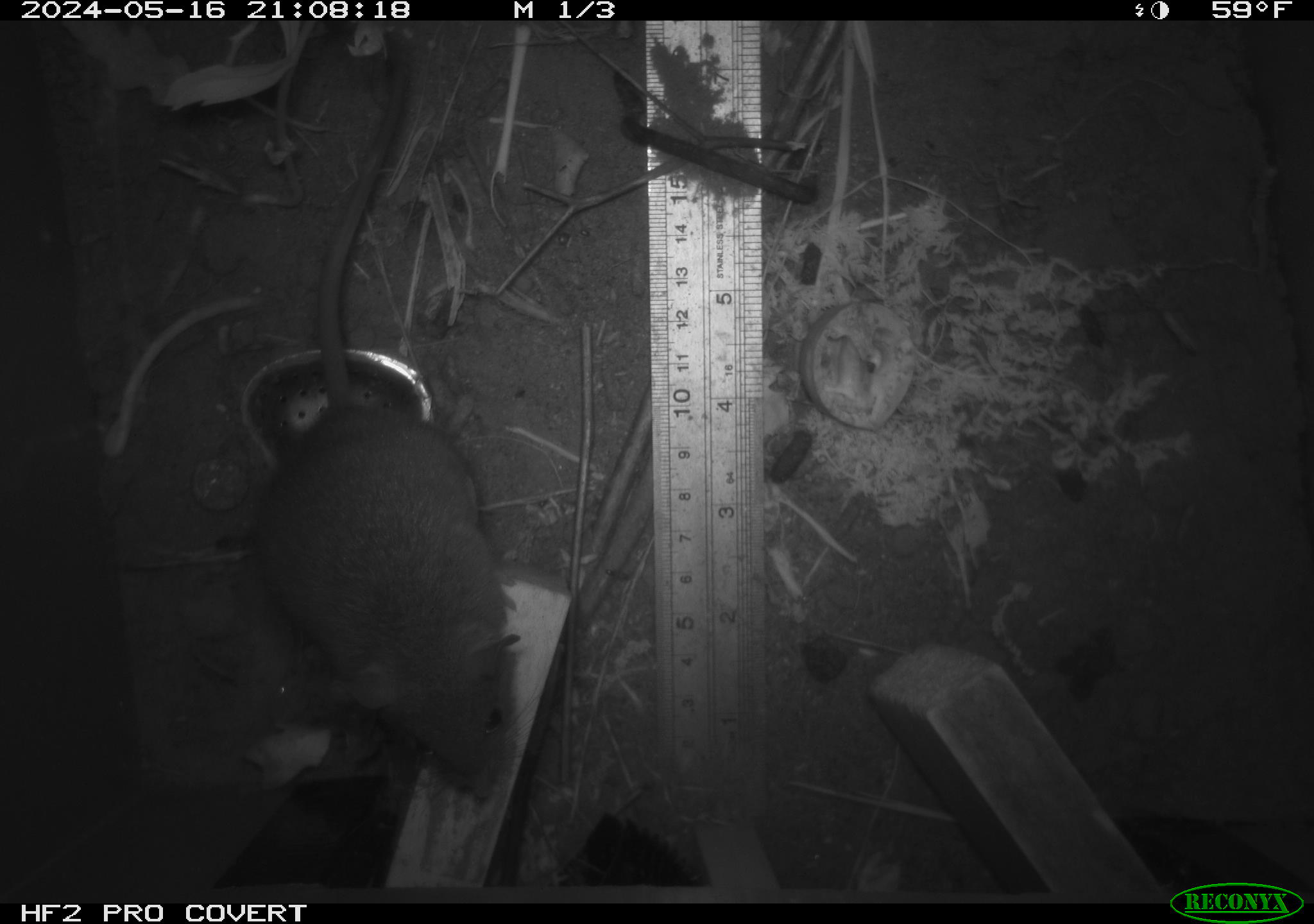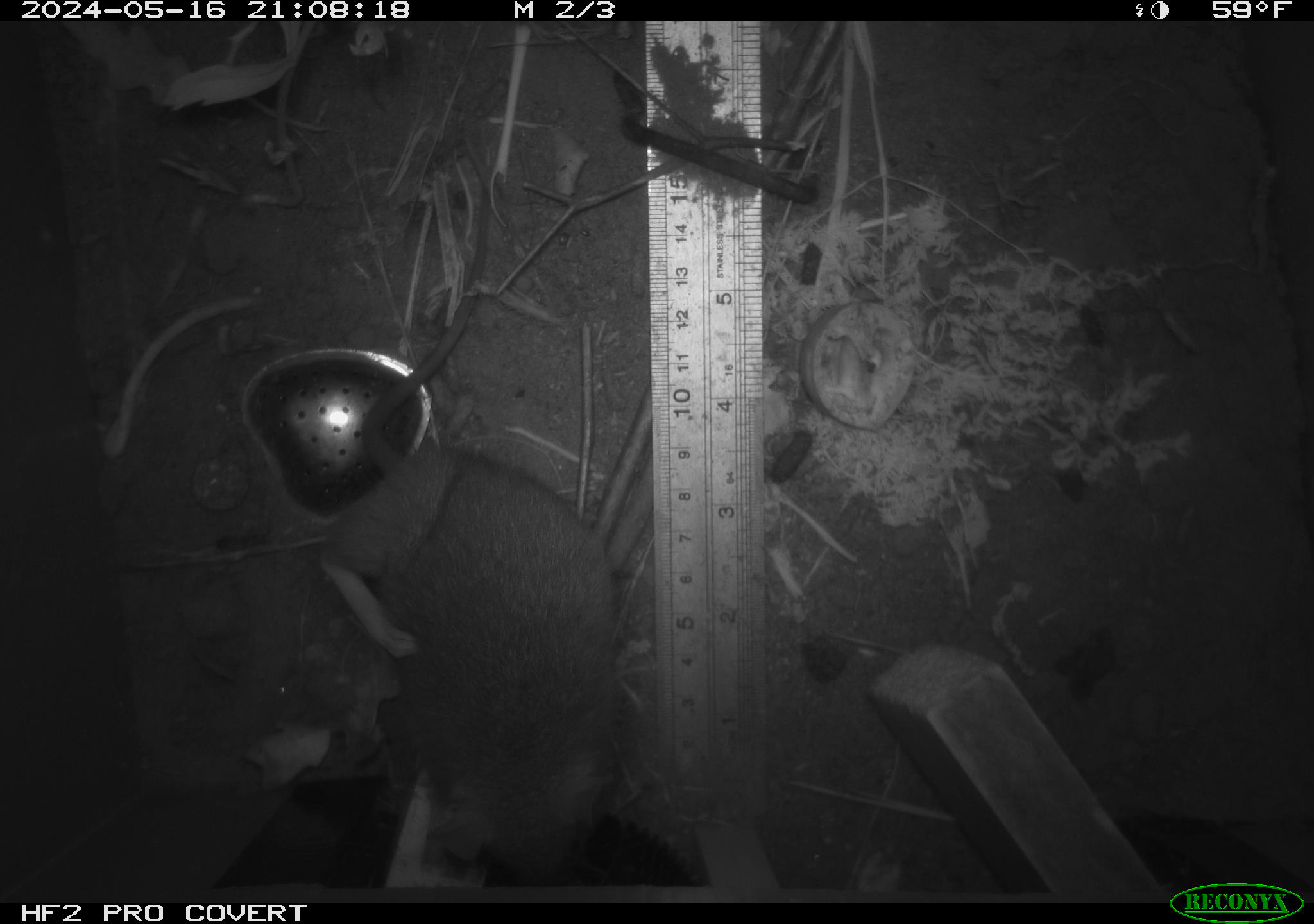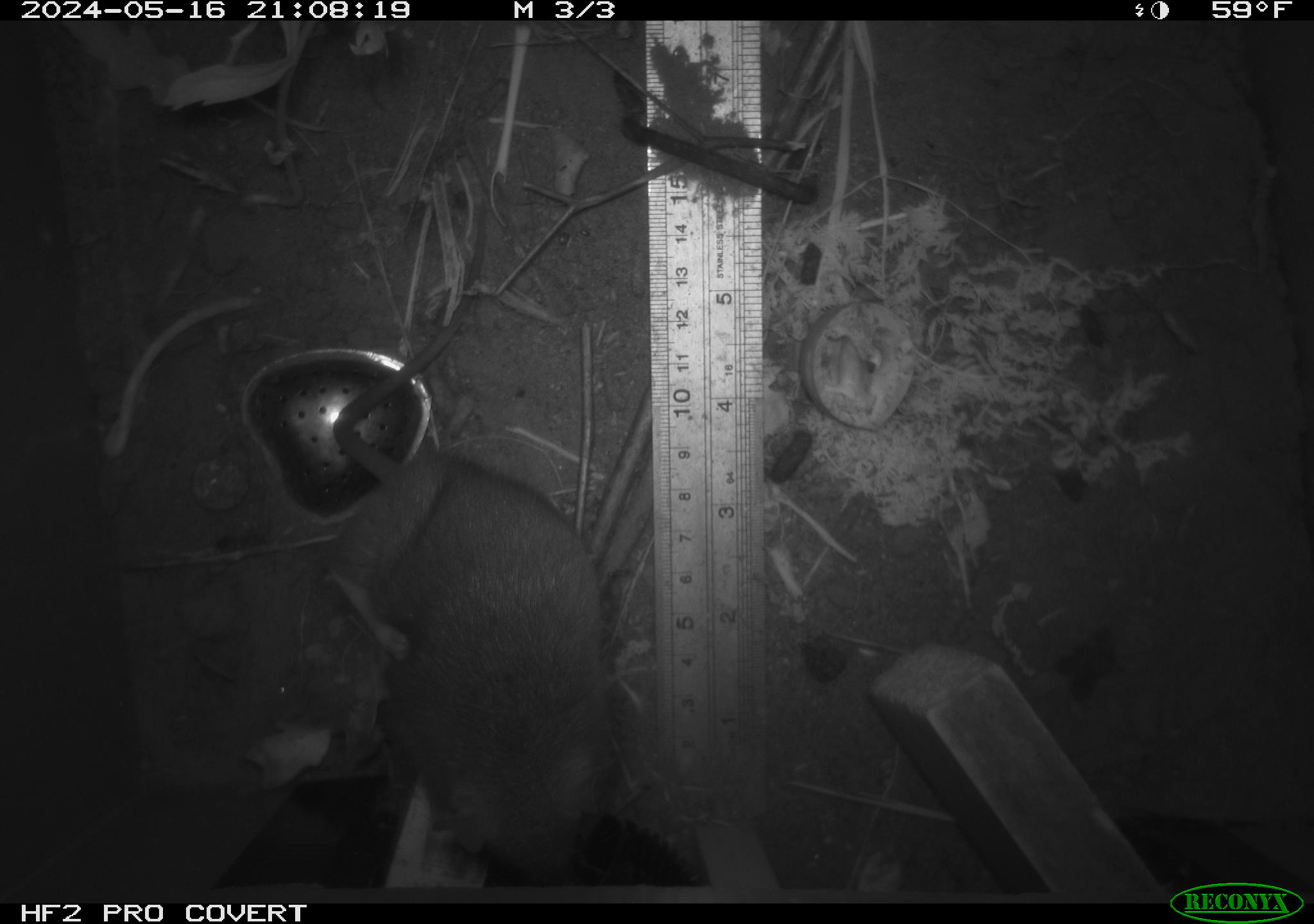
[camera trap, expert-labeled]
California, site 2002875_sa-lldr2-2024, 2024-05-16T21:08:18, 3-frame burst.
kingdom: Animalia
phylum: Chordata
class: Mammalia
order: Rodentia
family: Muridae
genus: Rattus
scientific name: Rattus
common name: rat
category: rattus species